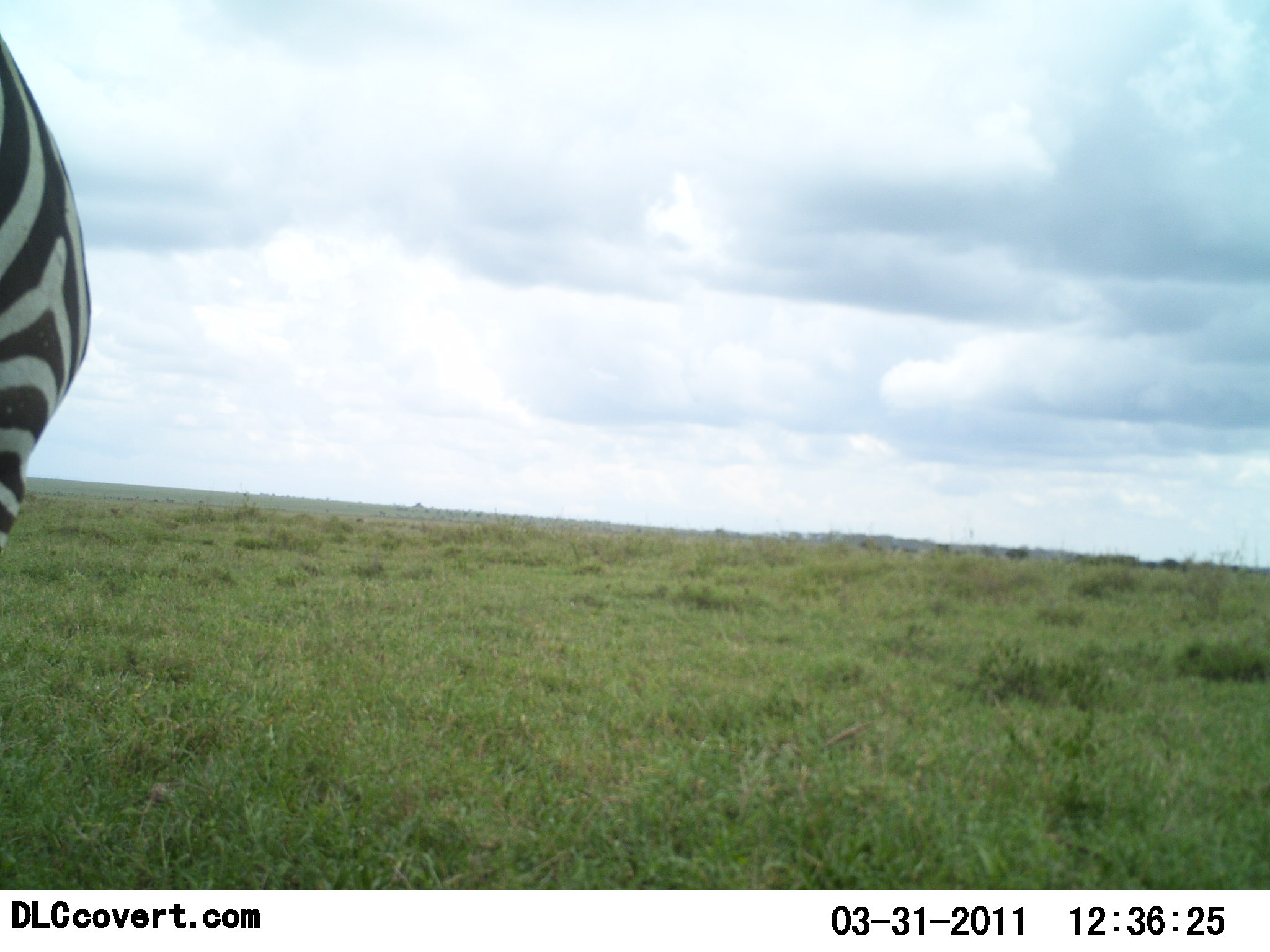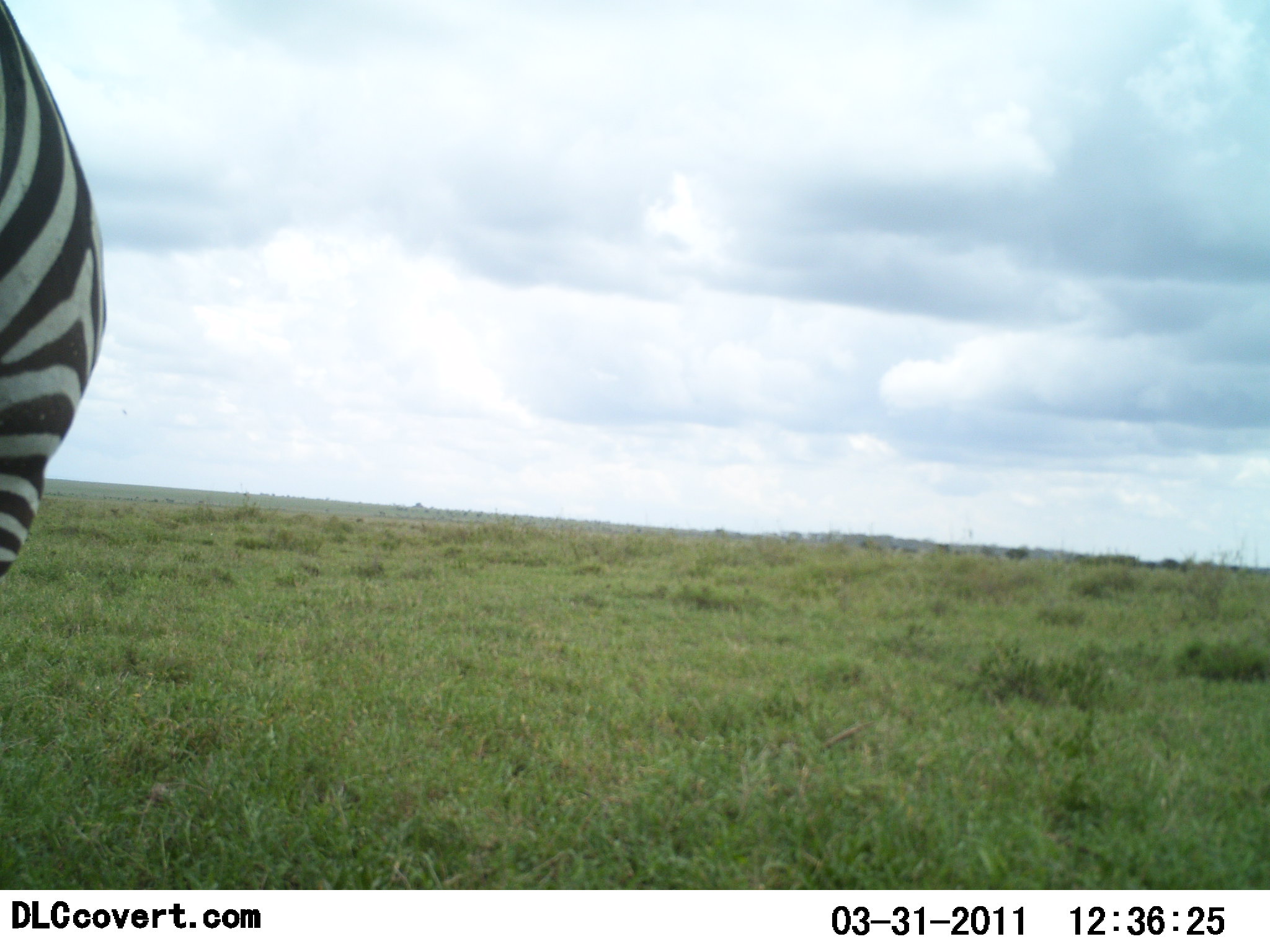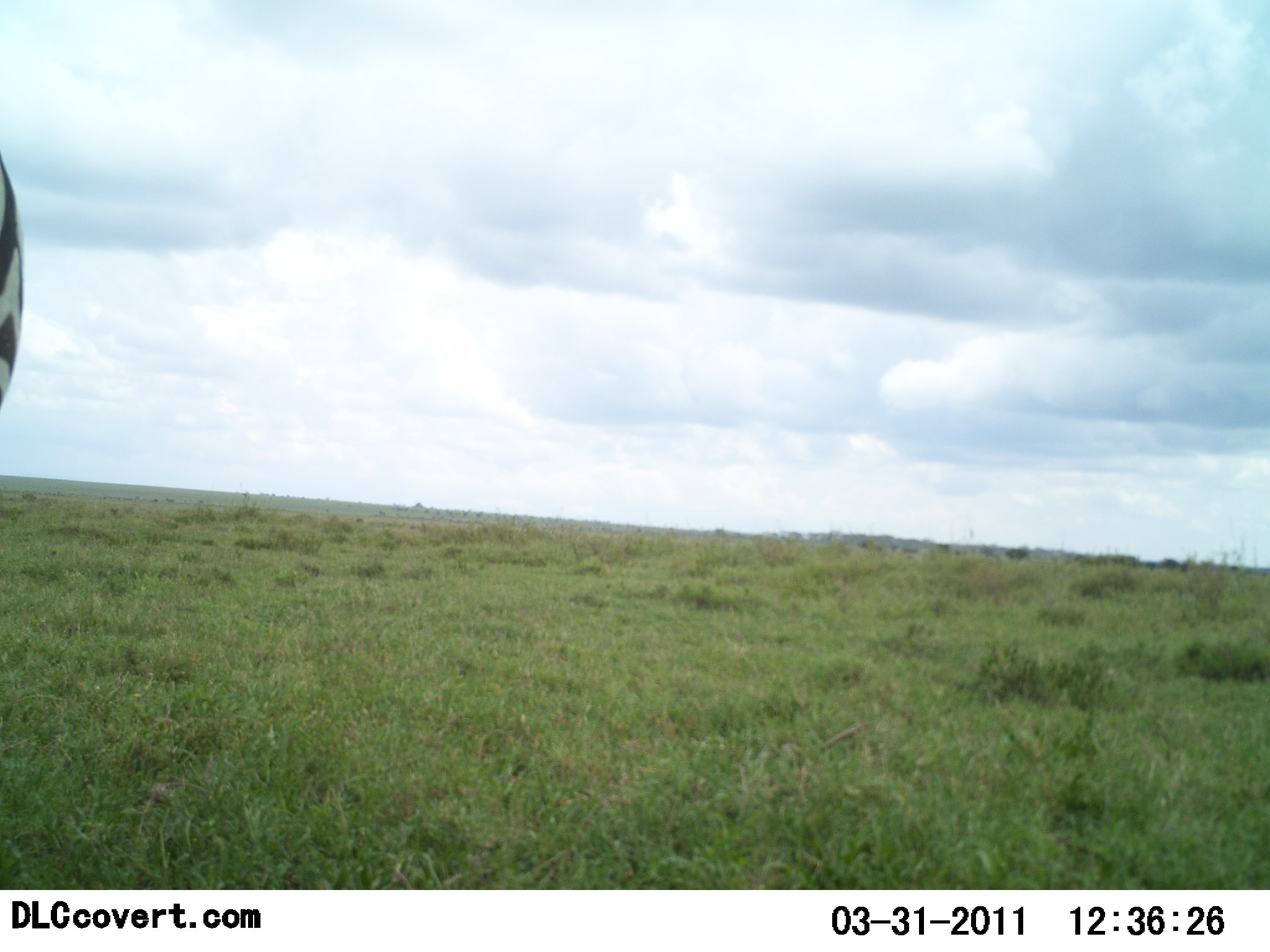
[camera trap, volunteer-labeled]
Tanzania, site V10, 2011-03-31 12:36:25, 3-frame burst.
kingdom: Animalia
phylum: Chordata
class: Mammalia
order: Perissodactyla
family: Equidae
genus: Equus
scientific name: Equus quagga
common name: plains zebra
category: zebra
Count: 1.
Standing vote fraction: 64%.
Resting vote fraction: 0%.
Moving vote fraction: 27%.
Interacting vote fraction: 0%.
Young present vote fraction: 0%.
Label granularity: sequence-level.